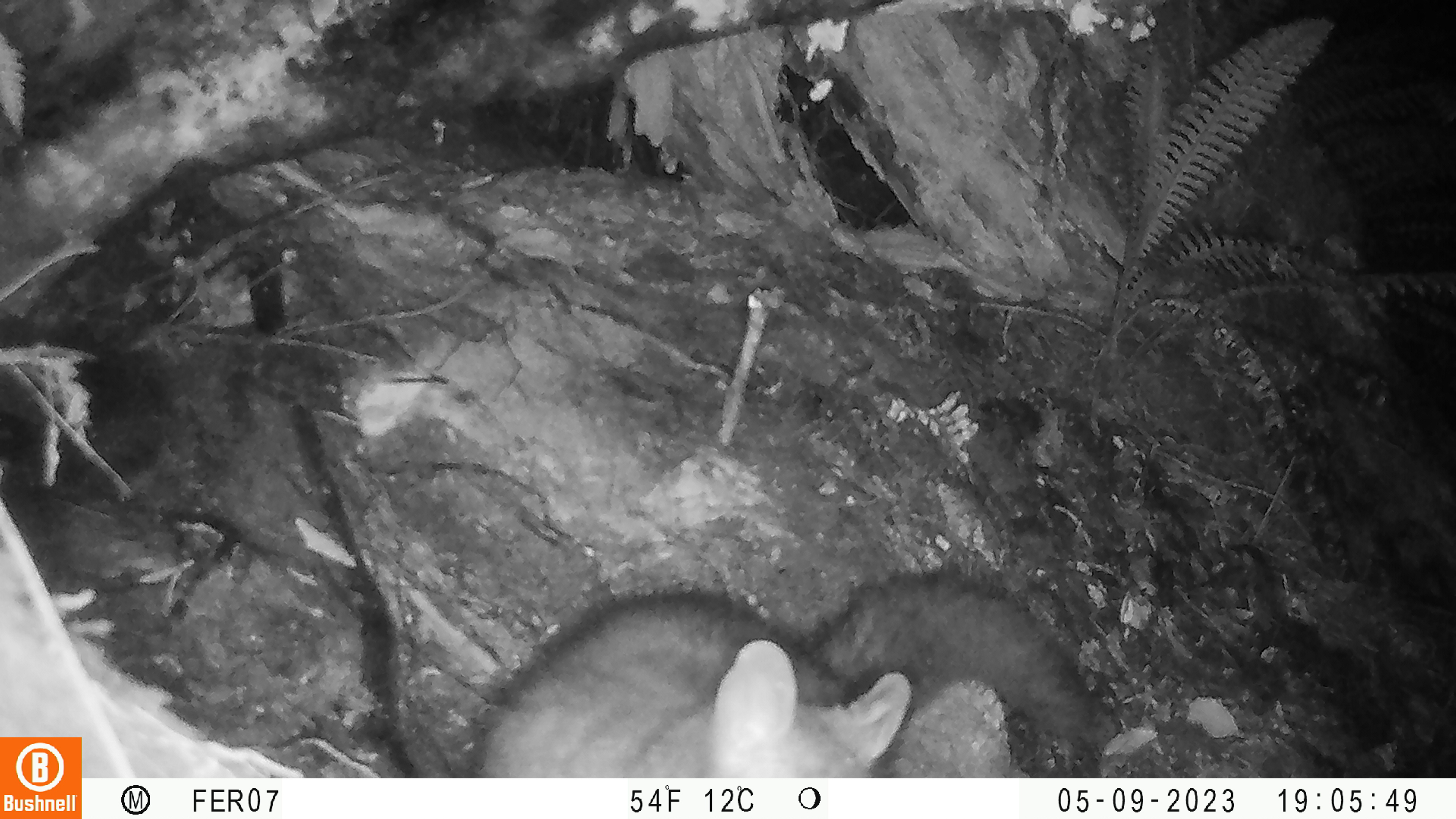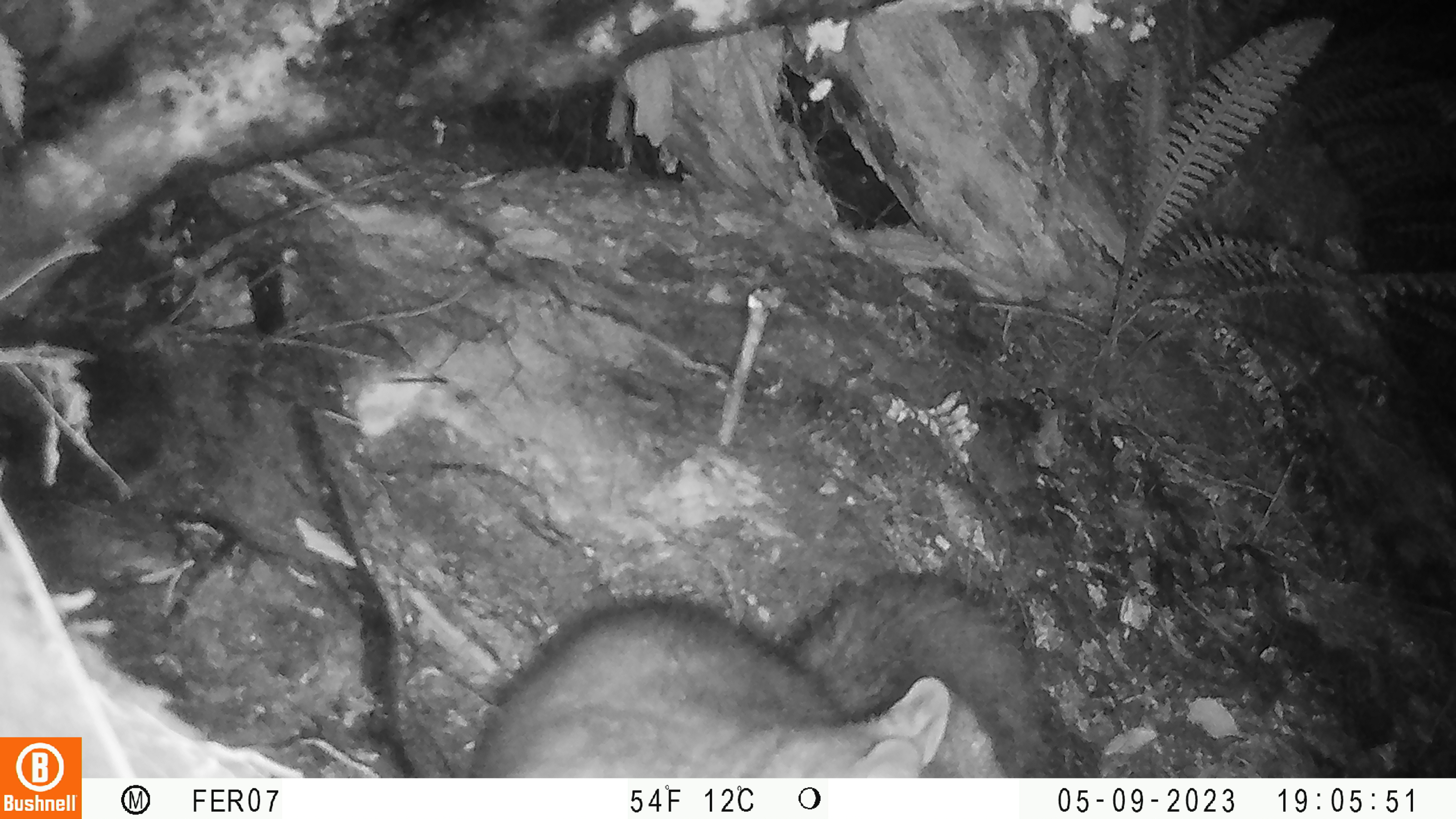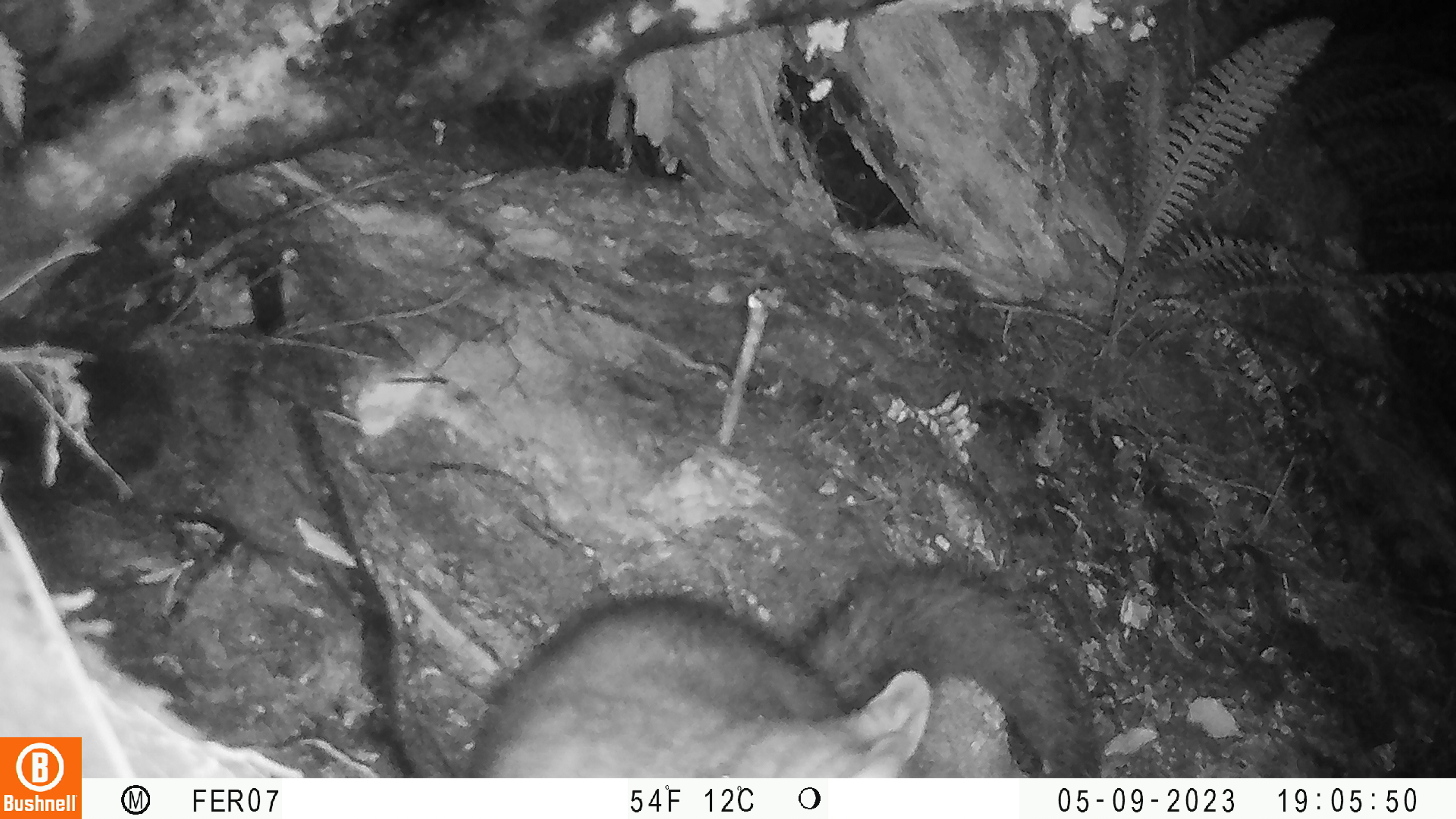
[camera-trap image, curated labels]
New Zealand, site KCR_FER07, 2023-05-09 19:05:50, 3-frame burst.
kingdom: Animalia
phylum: Chordata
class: Mammalia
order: Diprotodontia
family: Phalangeridae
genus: Trichosurus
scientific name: Trichosurus vulpecula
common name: common brushtail possum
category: possum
Possum (common brushtail possum) (Trichosurus vulpecula).